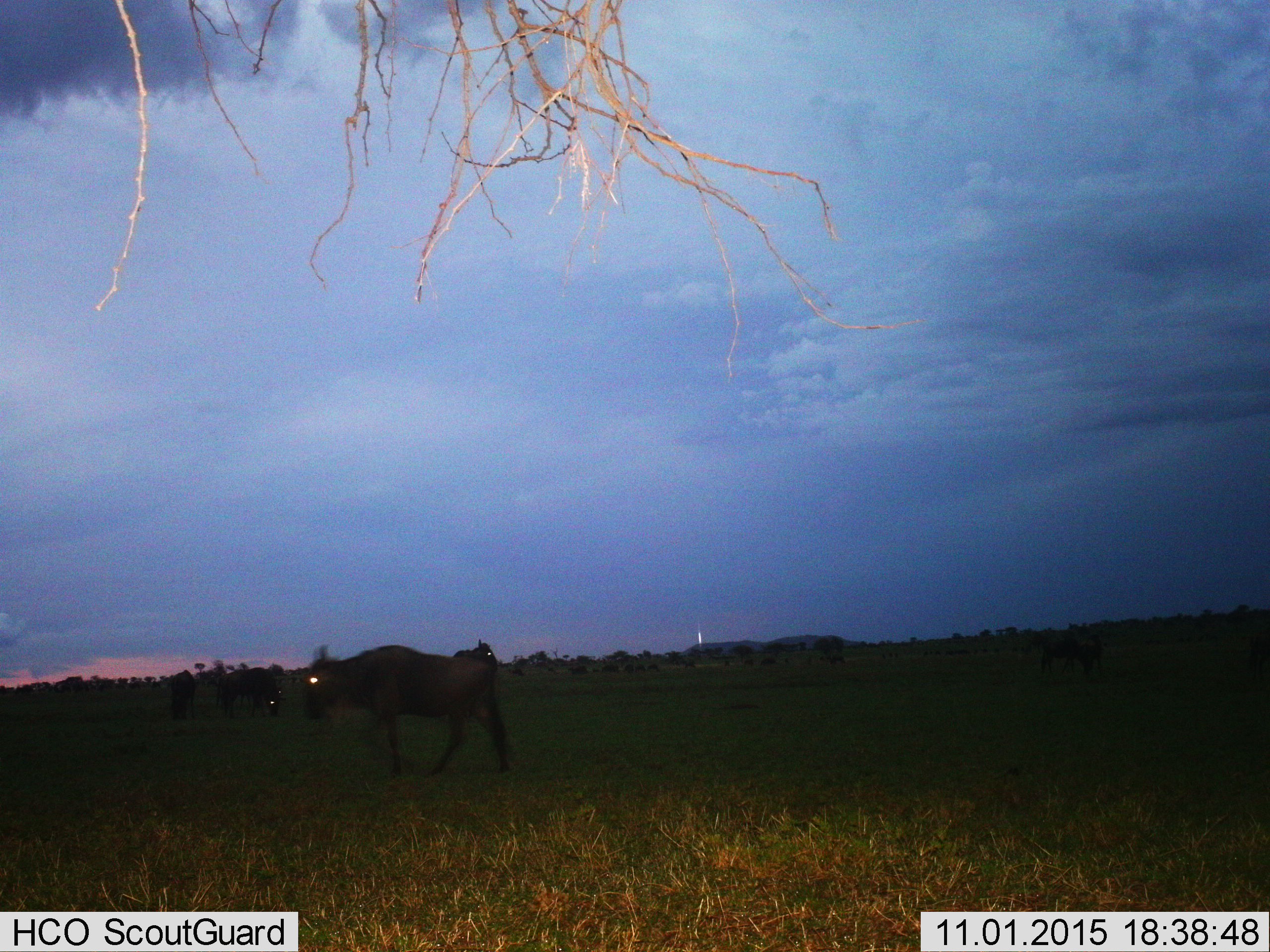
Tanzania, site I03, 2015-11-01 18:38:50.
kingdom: Animalia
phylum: Chordata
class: Mammalia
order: Artiodactyla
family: Bovidae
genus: Connochaetes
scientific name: Connochaetes taurinus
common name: blue wildebeest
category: wildebeest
Wildebeest (blue wildebeest) (Connochaetes taurinus), count 7. Behavior (volunteer vote fractions): standing 60%, resting 0%, moving 50%, interacting 0%. Young present (vote fraction): 0%. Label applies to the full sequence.